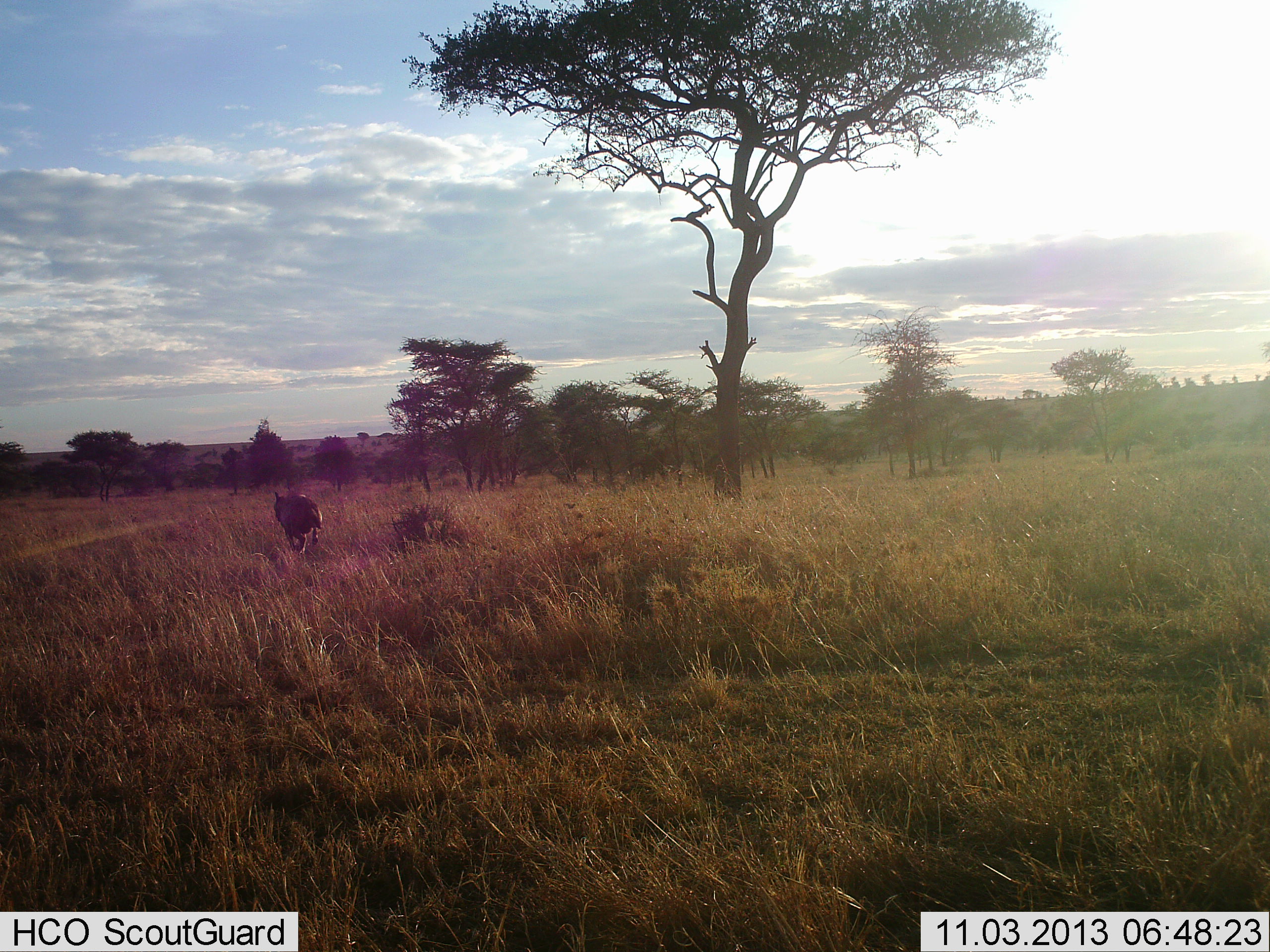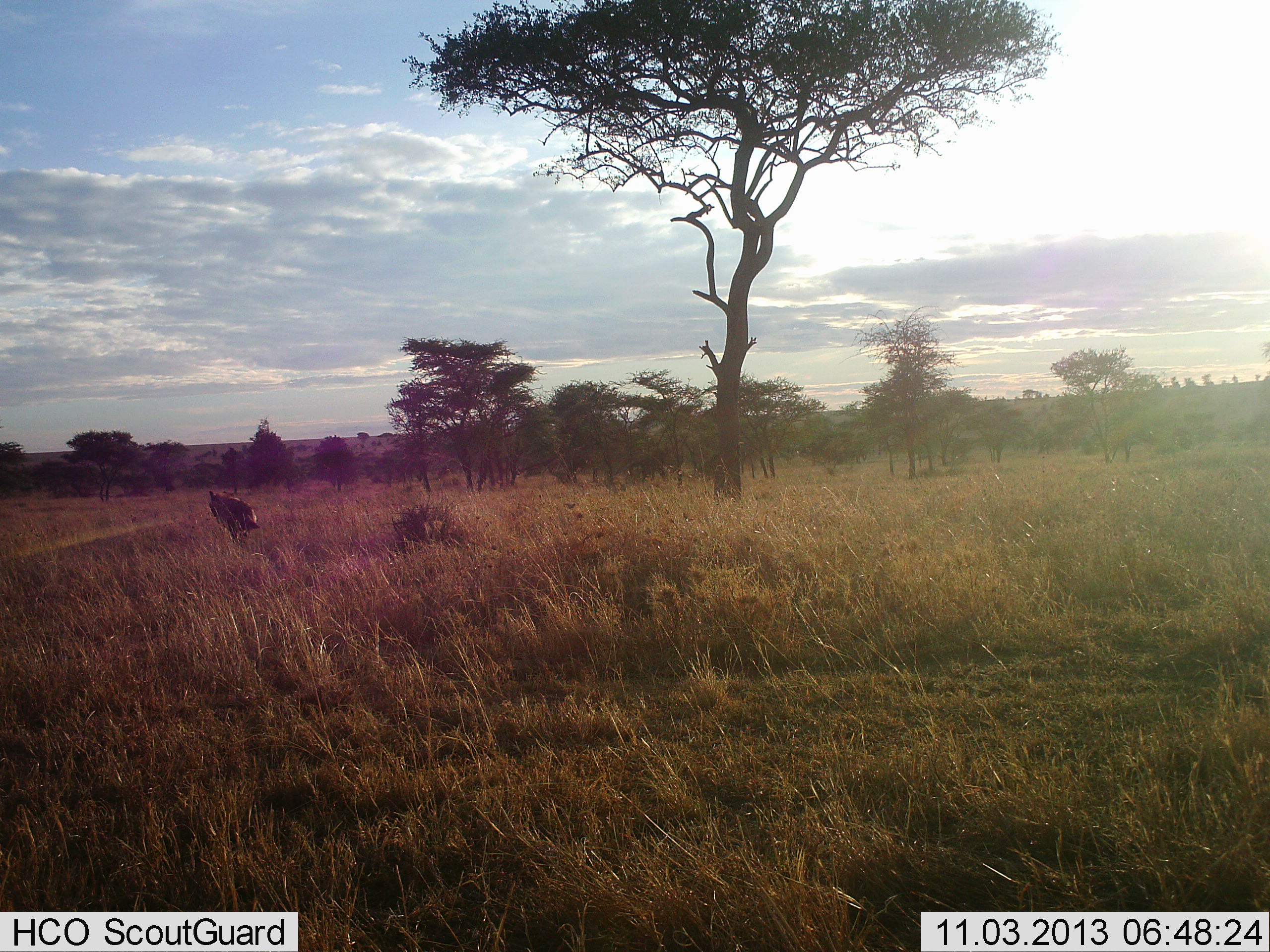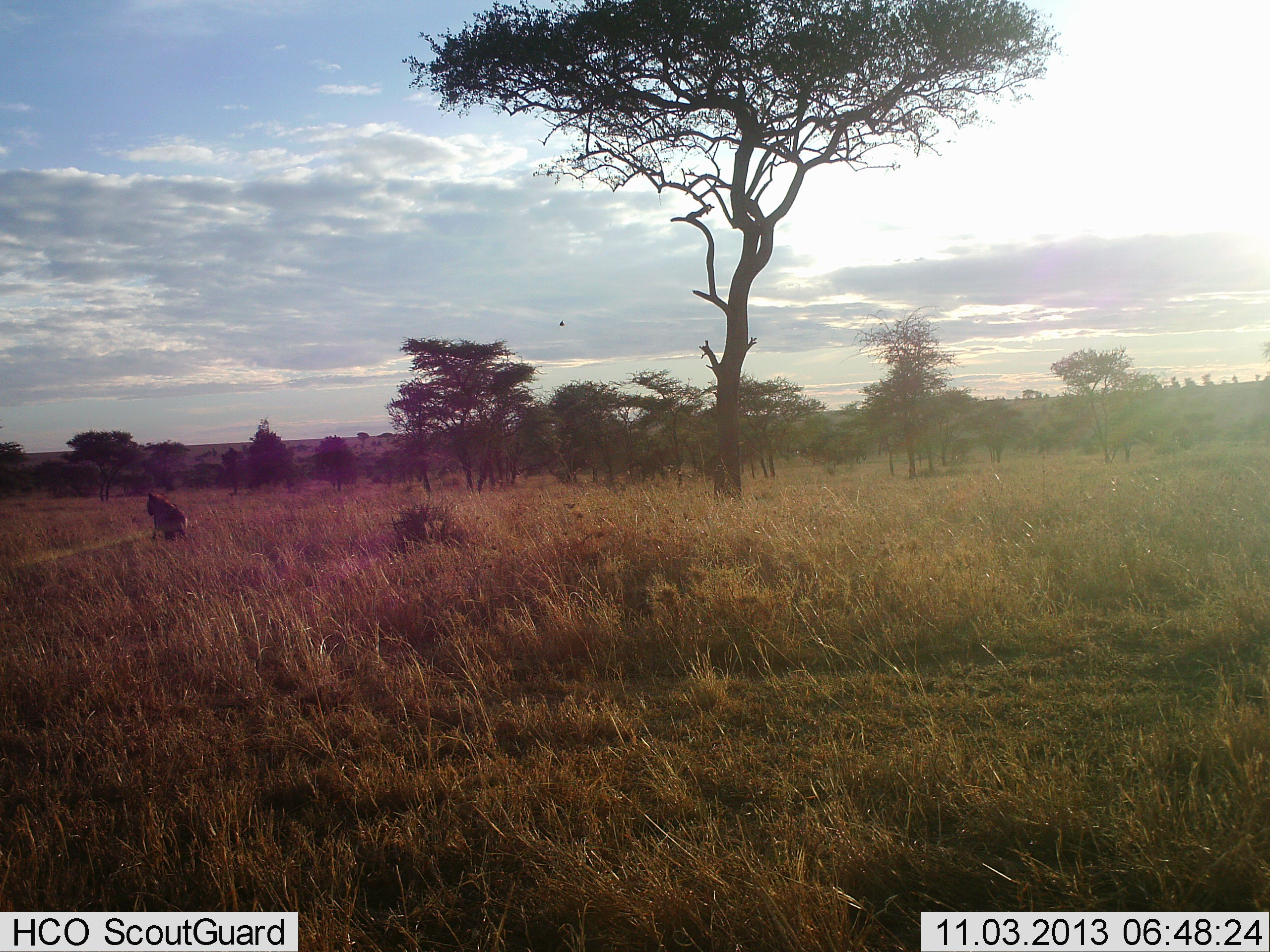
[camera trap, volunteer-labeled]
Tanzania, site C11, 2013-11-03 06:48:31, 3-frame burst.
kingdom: Animalia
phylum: Chordata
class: Mammalia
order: Carnivora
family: Hyaenidae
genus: Crocuta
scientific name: Crocuta crocuta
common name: spotted hyena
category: hyenaspotted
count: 1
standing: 0%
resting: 0%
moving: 100%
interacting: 0%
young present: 0%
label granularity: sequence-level